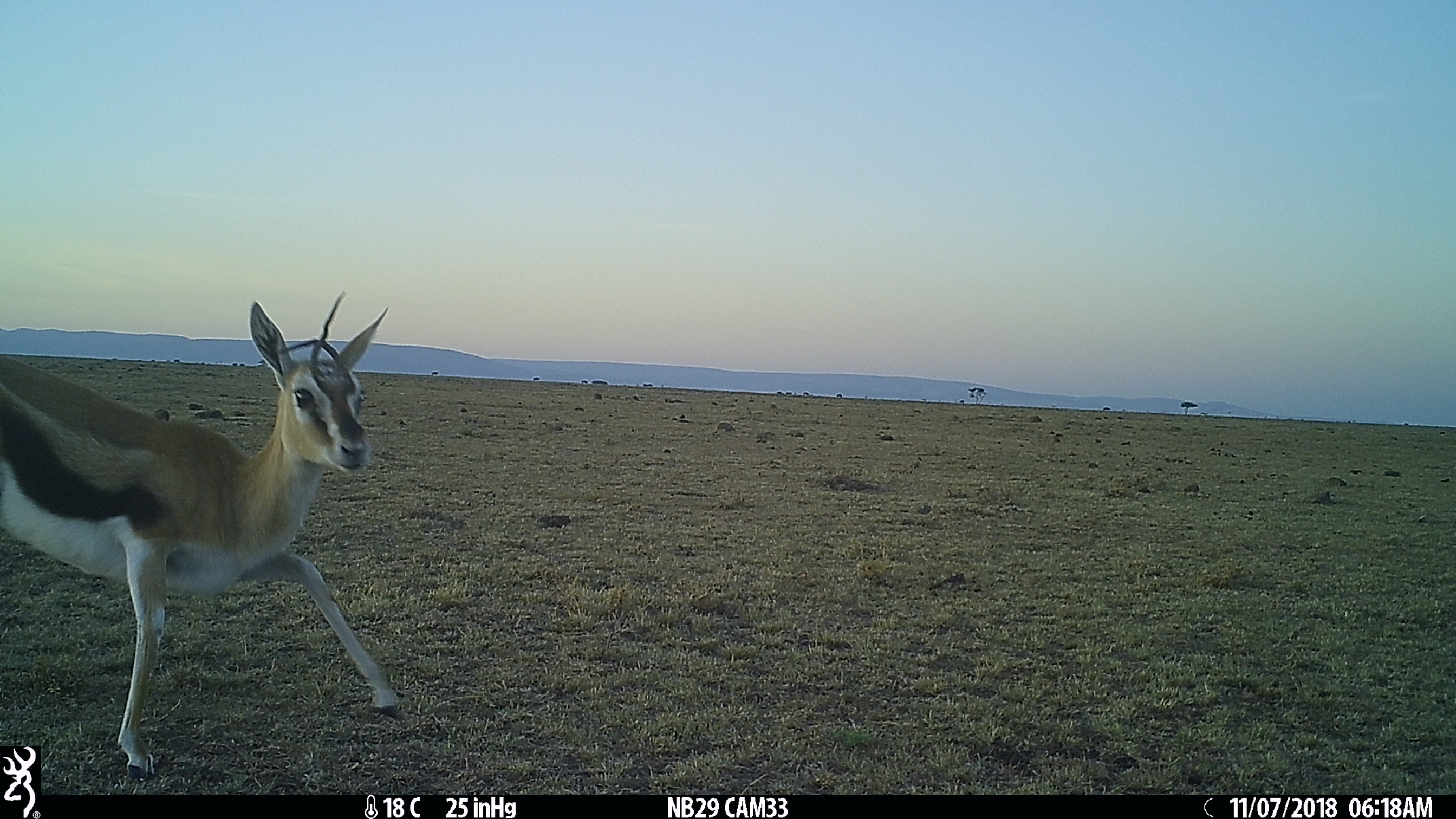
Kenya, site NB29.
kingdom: Animalia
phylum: Chordata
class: Mammalia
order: Artiodactyla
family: Bovidae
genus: Eudorcas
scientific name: Eudorcas thomsonii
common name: thomon's gazelle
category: gazelle thomsons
Gazelle thomsons (thomon's gazelle) (Eudorcas thomsonii).